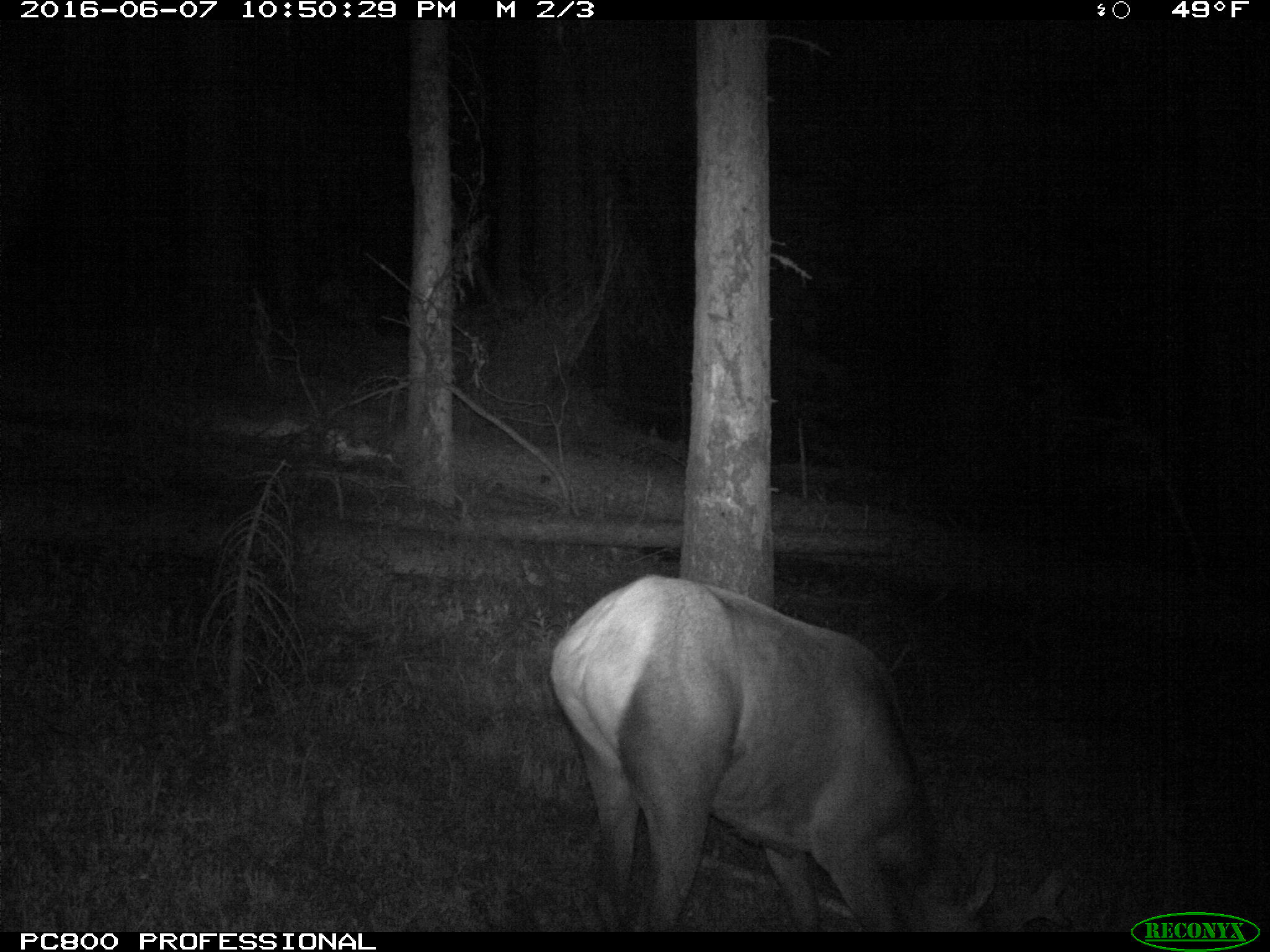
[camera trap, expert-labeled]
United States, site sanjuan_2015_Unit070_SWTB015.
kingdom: Animalia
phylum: Chordata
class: Mammalia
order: Artiodactyla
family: Cervidae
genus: Cervus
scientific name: Cervus elaphus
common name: red deer